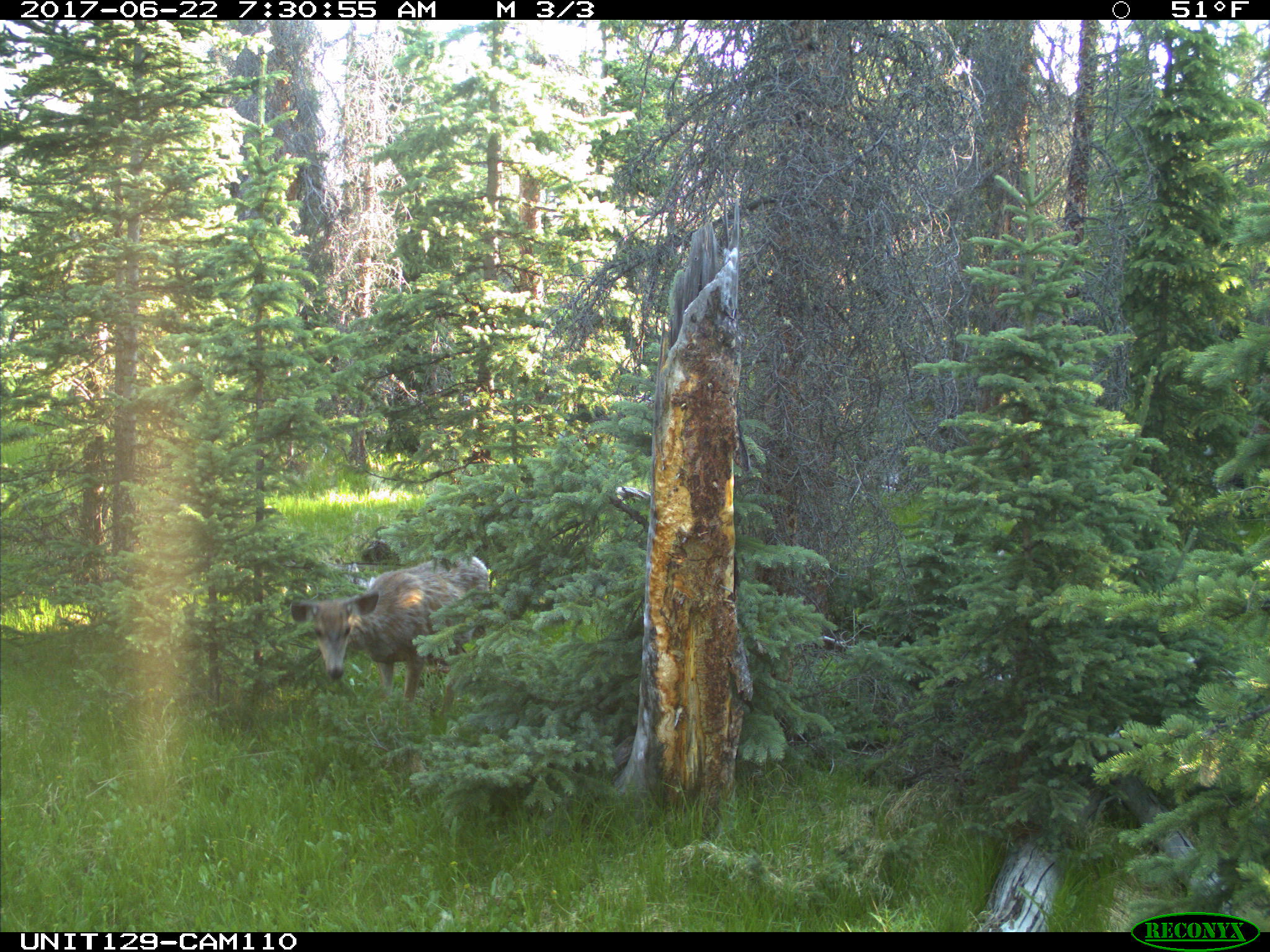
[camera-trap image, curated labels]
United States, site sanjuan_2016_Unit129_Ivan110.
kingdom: Animalia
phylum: Chordata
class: Mammalia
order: Artiodactyla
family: Cervidae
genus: Odocoileus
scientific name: Odocoileus hemionus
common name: mule deer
Odocoileus hemionus (mule deer).